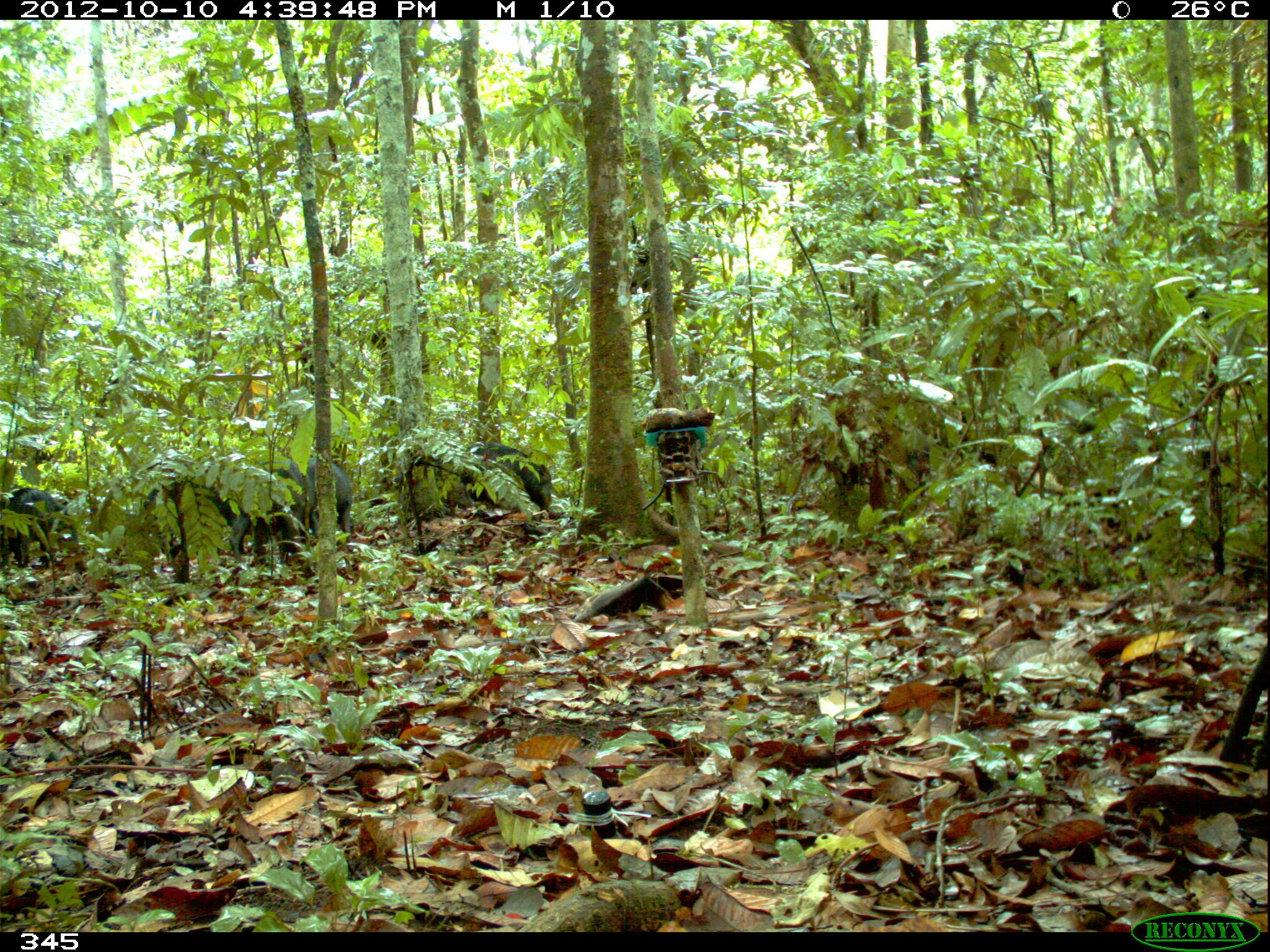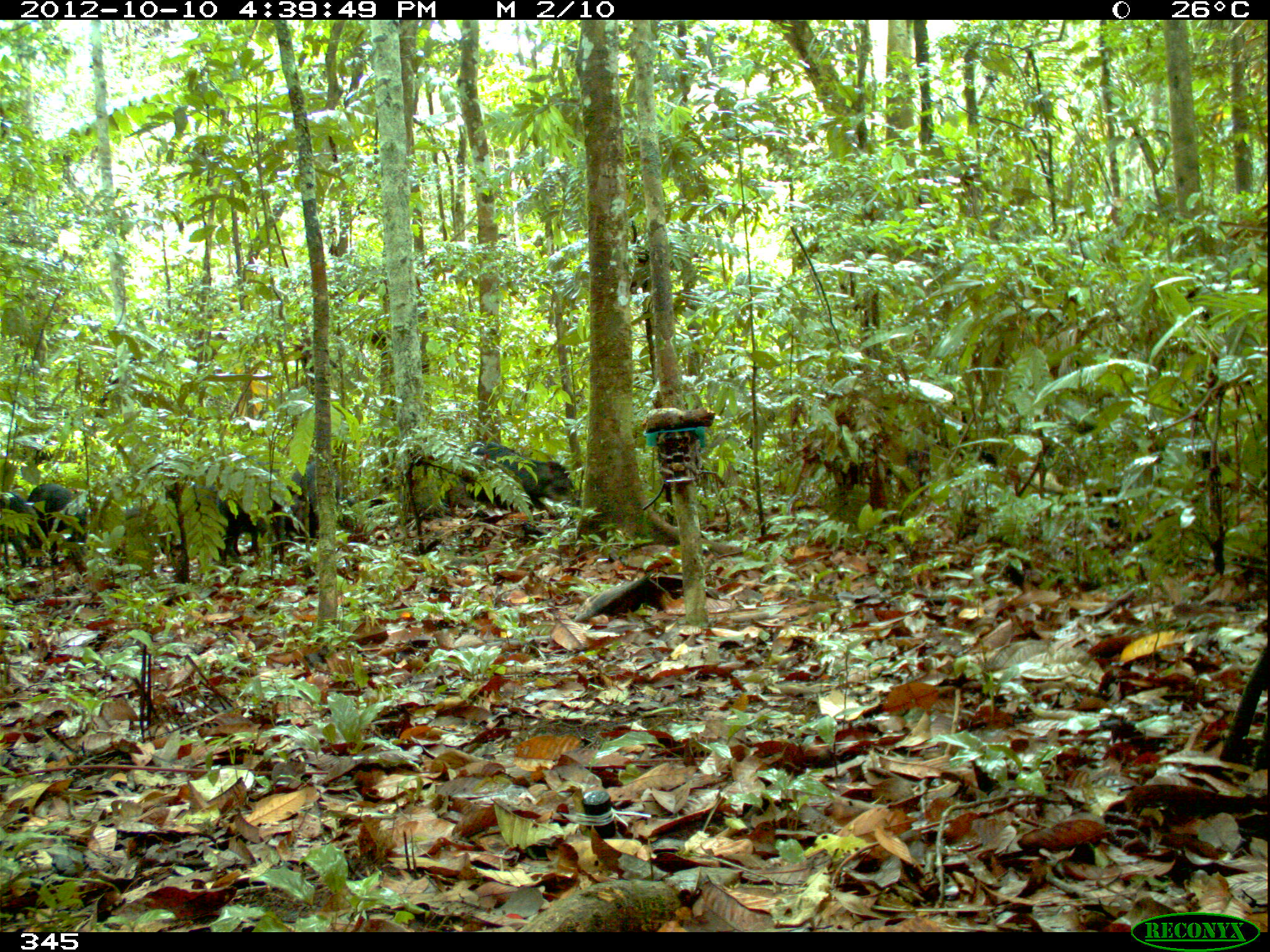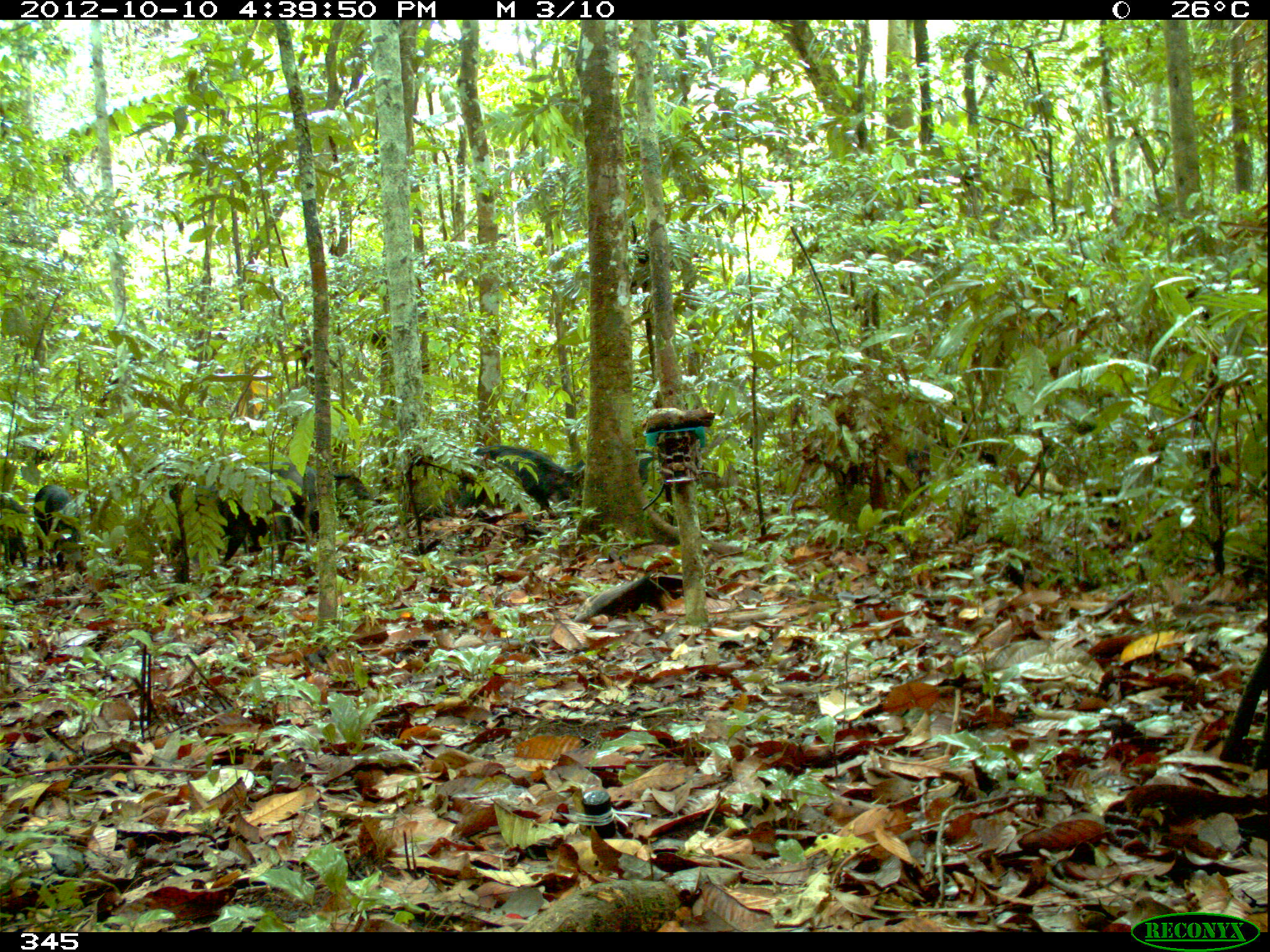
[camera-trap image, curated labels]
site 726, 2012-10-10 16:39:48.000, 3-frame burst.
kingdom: Animalia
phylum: Chordata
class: Mammalia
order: Artiodactyla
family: Tayassuidae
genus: Tayassu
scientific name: Tayassu pecari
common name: white-lipped peccary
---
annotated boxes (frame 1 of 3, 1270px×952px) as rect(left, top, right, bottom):
tayassu pecari: rect(0, 488, 86, 575); rect(461, 442, 551, 521); rect(144, 476, 210, 581); rect(256, 454, 308, 581); rect(207, 457, 259, 563); rect(301, 453, 351, 557)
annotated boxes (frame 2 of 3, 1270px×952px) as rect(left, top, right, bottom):
tayassu pecari: rect(159, 453, 290, 568); rect(458, 441, 578, 521); rect(25, 481, 91, 569); rect(288, 458, 341, 545); rect(0, 493, 46, 570)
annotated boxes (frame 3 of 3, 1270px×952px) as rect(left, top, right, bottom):
tayassu pecari: rect(450, 446, 576, 521); rect(246, 454, 308, 566); rect(165, 480, 248, 560); rect(571, 444, 655, 507); rect(31, 483, 88, 573); rect(1, 493, 32, 567); rect(303, 465, 327, 535); rect(332, 473, 374, 510)